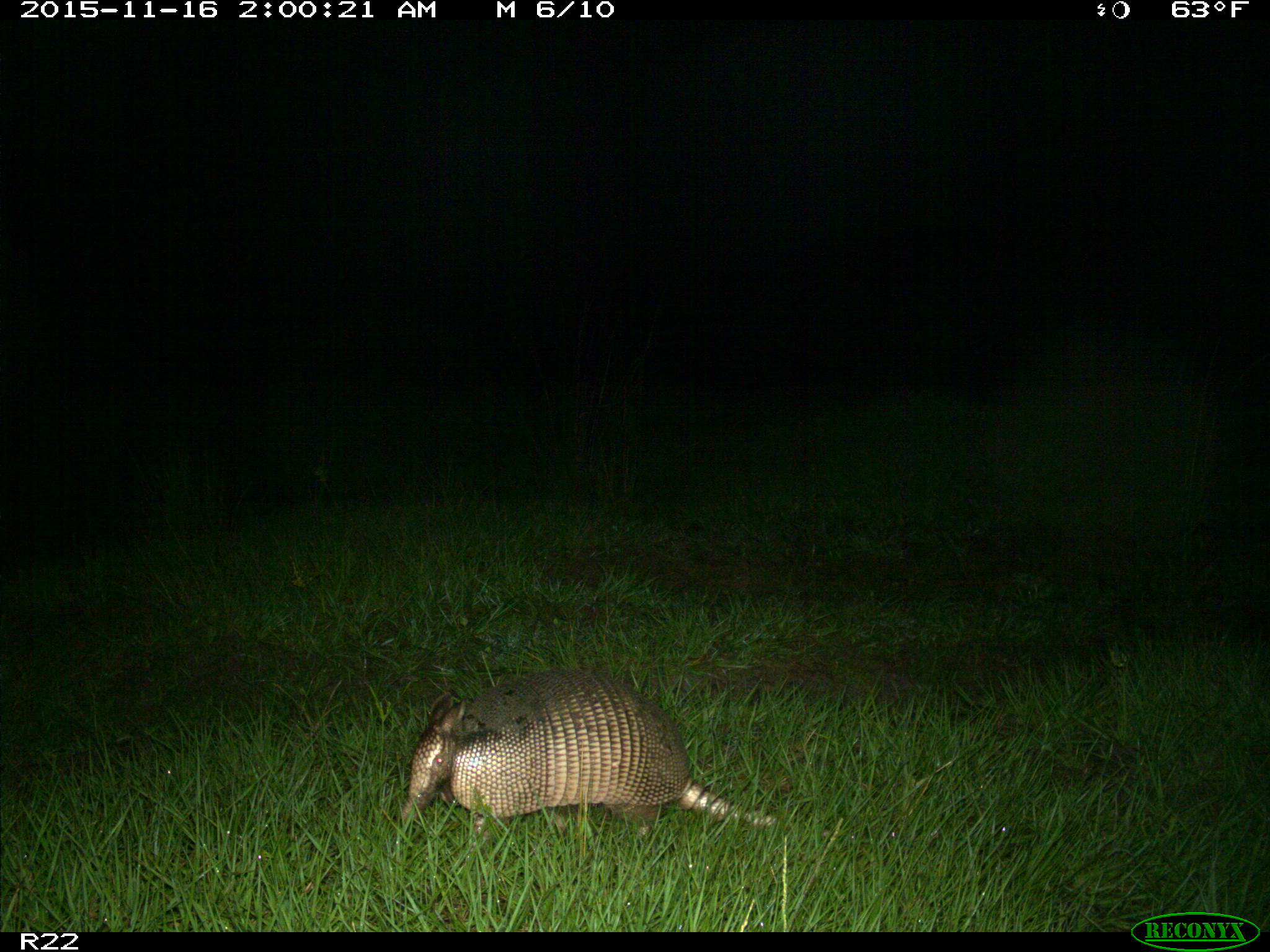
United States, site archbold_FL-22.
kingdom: Animalia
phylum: Chordata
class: Mammalia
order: Cingulata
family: Dasypodidae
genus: Dasypus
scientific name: Dasypus novemcinctus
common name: nine-banded armadillo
Dasypus novemcinctus (nine-banded armadillo).